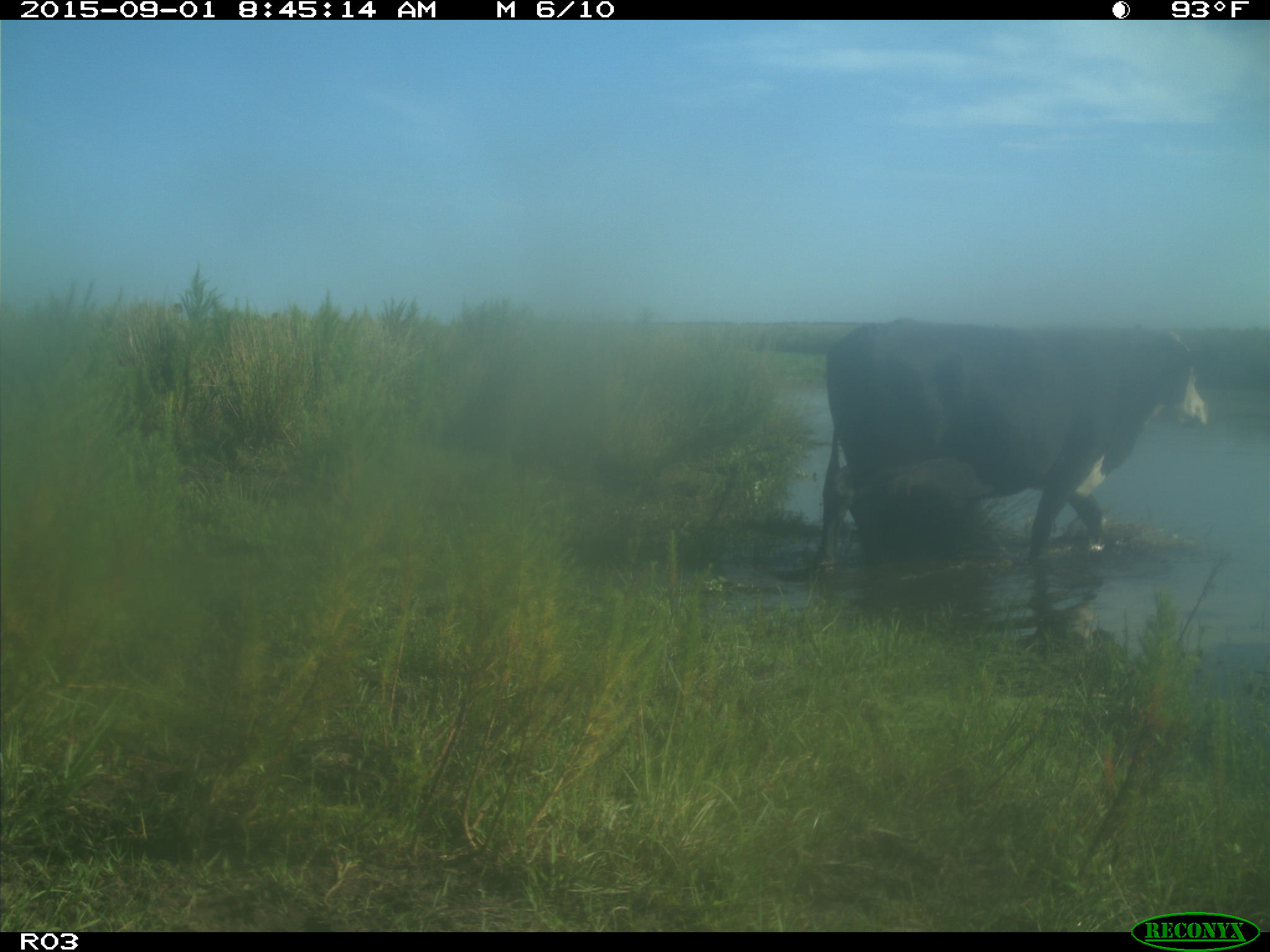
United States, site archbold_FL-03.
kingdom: Animalia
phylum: Chordata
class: Mammalia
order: Artiodactyla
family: Bovidae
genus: Bos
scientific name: Bos taurus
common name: domestic cow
Bos taurus (domestic cow).